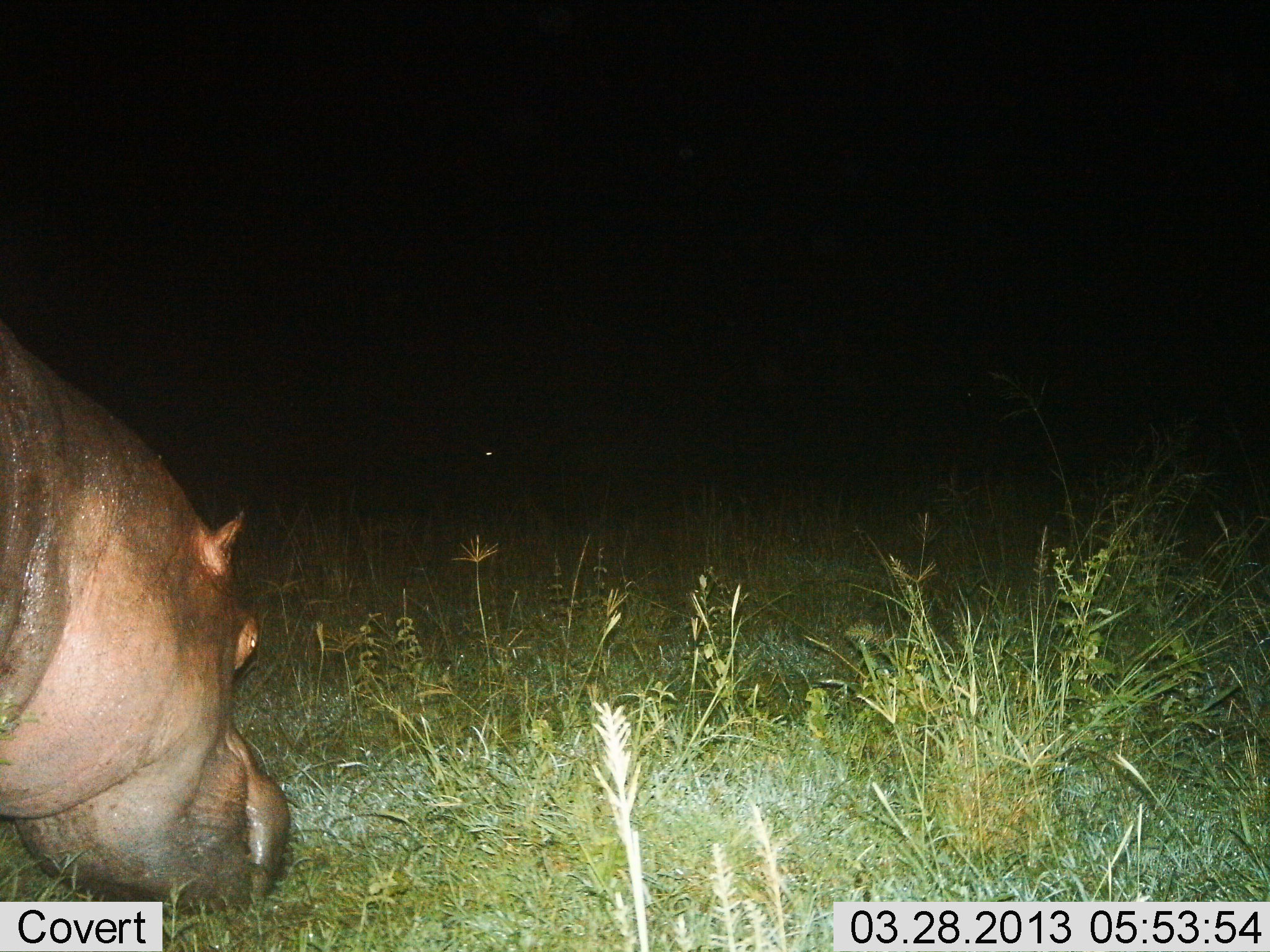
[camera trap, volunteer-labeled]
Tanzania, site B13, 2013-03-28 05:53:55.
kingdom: Animalia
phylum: Chordata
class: Mammalia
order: Artiodactyla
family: Hippopotamidae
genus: Hippopotamus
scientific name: Hippopotamus amphibius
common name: hippopotamus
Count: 1.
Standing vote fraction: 39%.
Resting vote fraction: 0%.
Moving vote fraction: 13%.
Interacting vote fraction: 0%.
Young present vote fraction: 0%.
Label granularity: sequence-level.